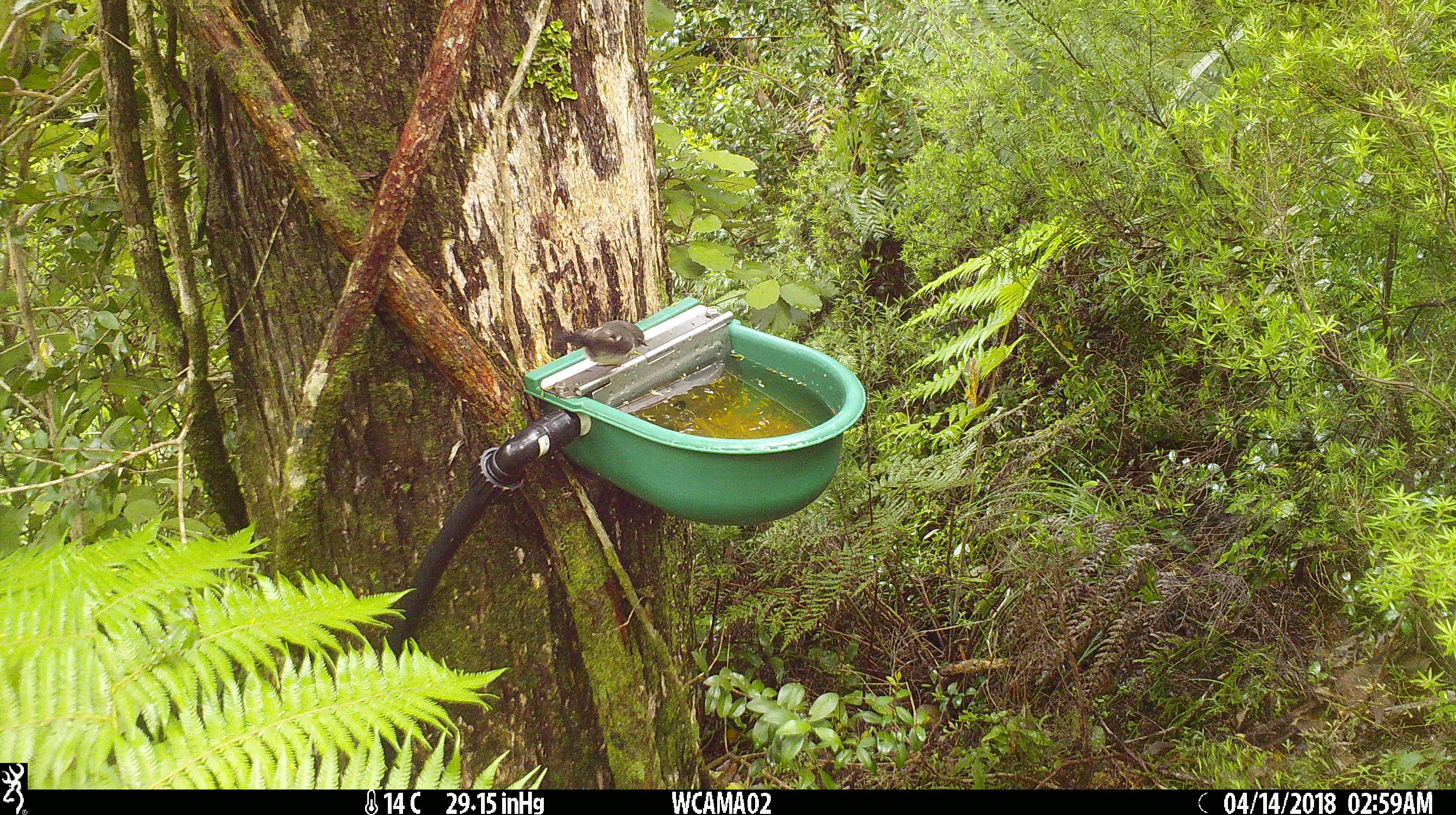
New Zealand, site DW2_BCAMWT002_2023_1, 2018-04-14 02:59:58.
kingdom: Animalia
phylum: Chordata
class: Aves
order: Passeriformes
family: Petroicidae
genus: Petroica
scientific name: Petroica macrocephala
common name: tomtit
Tomtit (Petroica macrocephala).